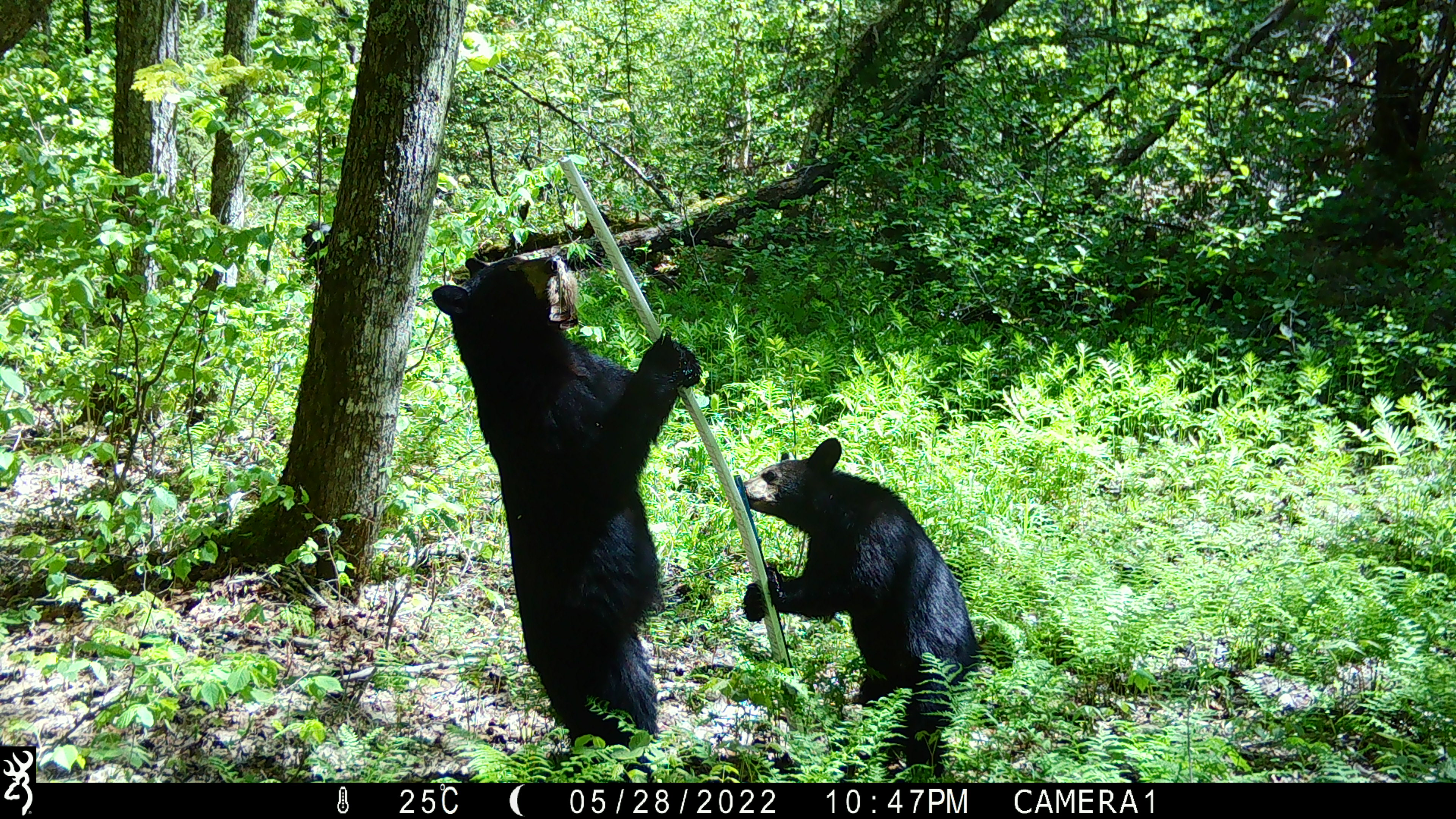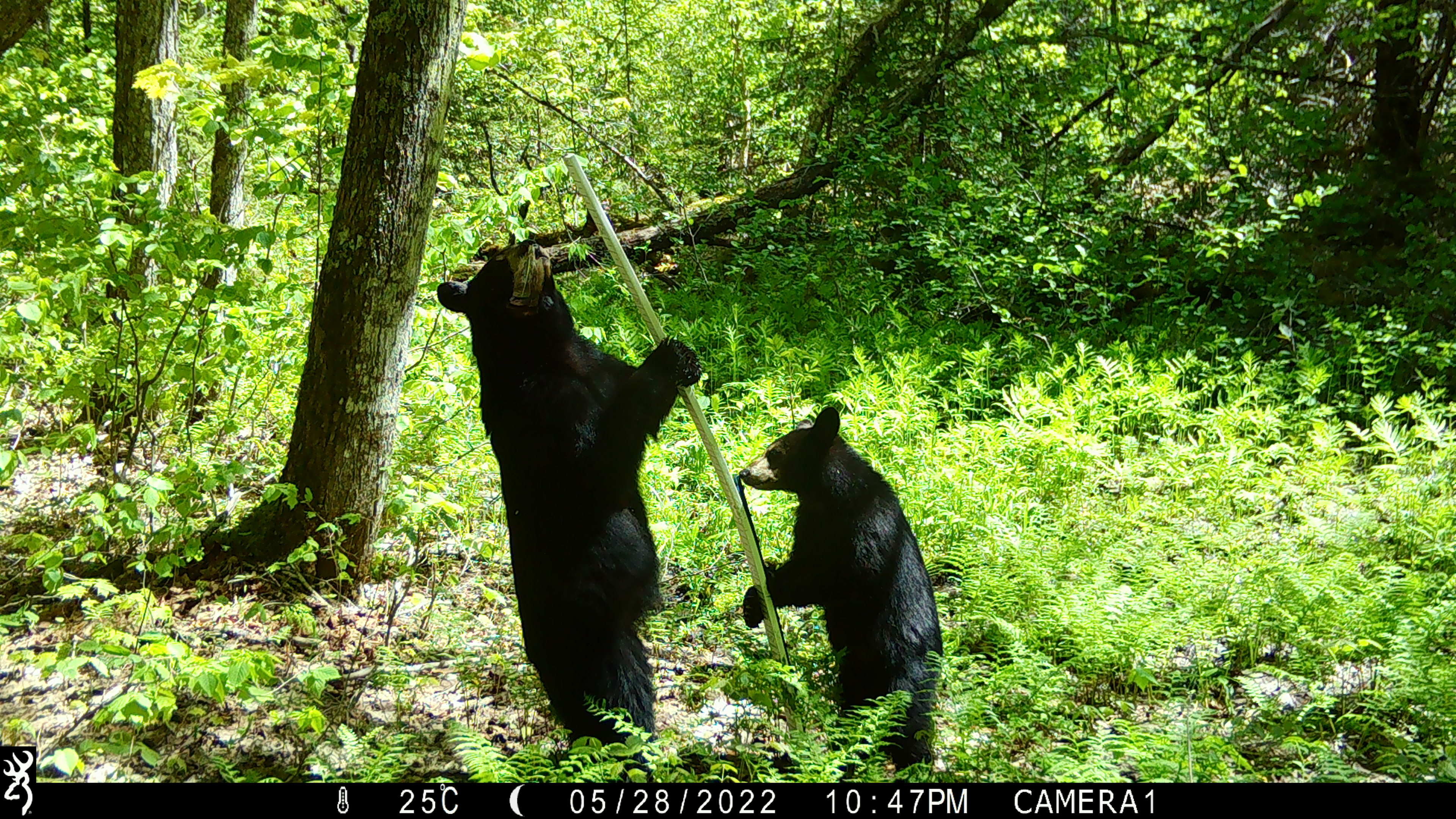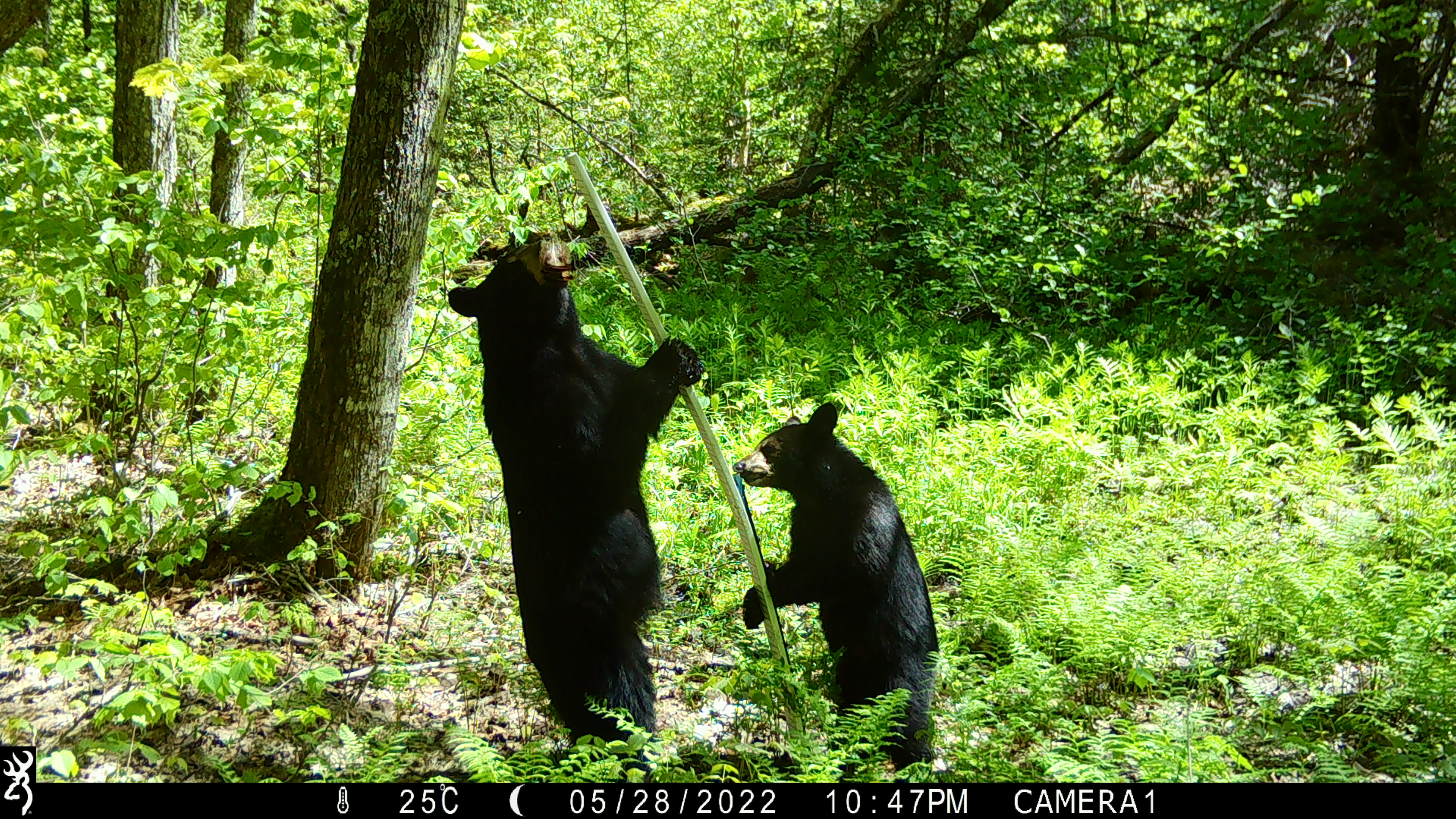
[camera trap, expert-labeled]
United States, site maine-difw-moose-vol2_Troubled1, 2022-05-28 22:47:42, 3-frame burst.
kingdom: Animalia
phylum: Chordata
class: Mammalia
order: Carnivora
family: Ursidae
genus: Ursus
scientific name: Ursus americanus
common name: black bear